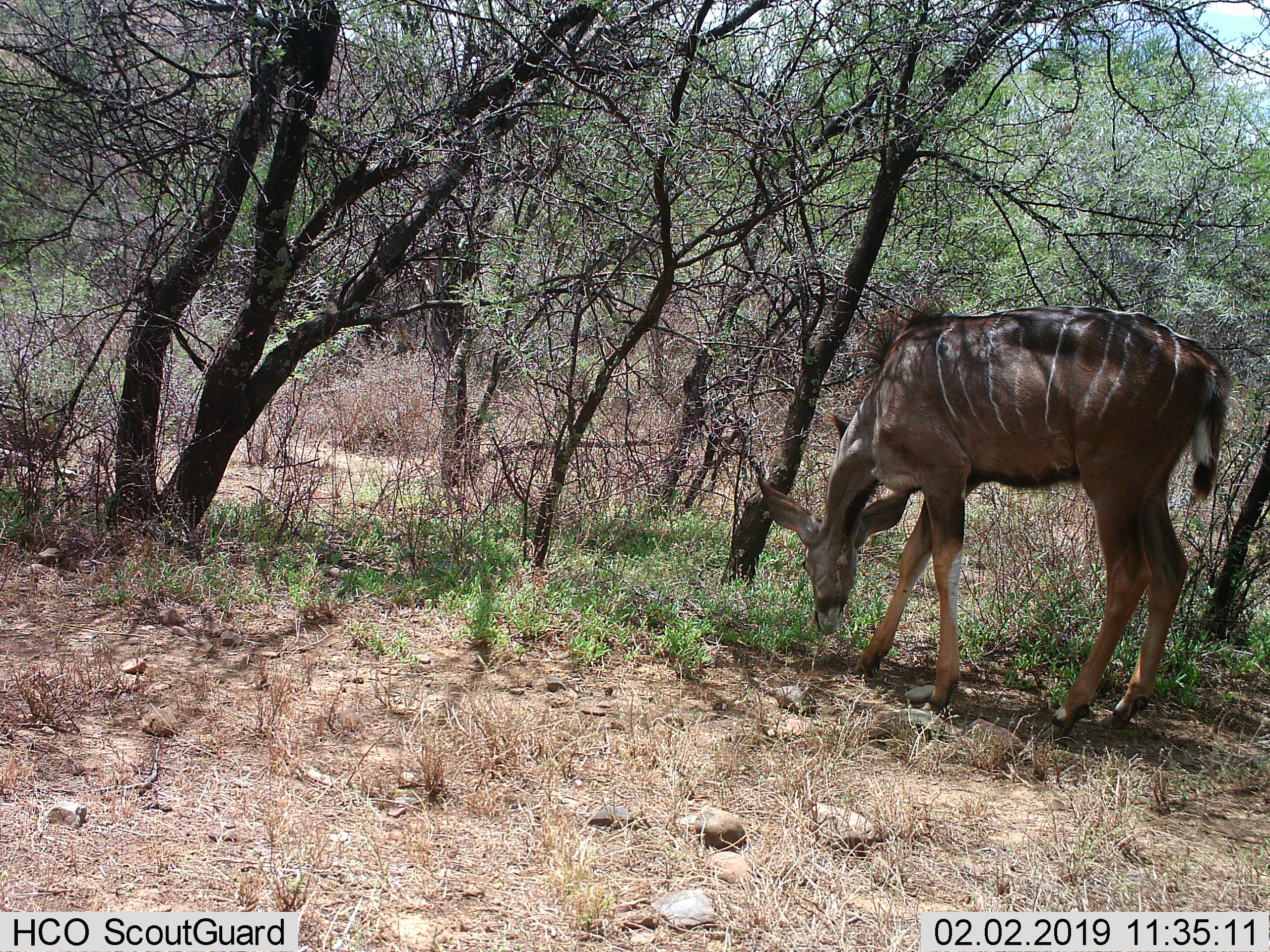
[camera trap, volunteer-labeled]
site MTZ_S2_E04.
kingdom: Animalia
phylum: Chordata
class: Mammalia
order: Artiodactyla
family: Bovidae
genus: Tragelaphus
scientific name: Tragelaphus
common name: kudu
Kudu (Tragelaphus), count 1. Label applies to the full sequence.